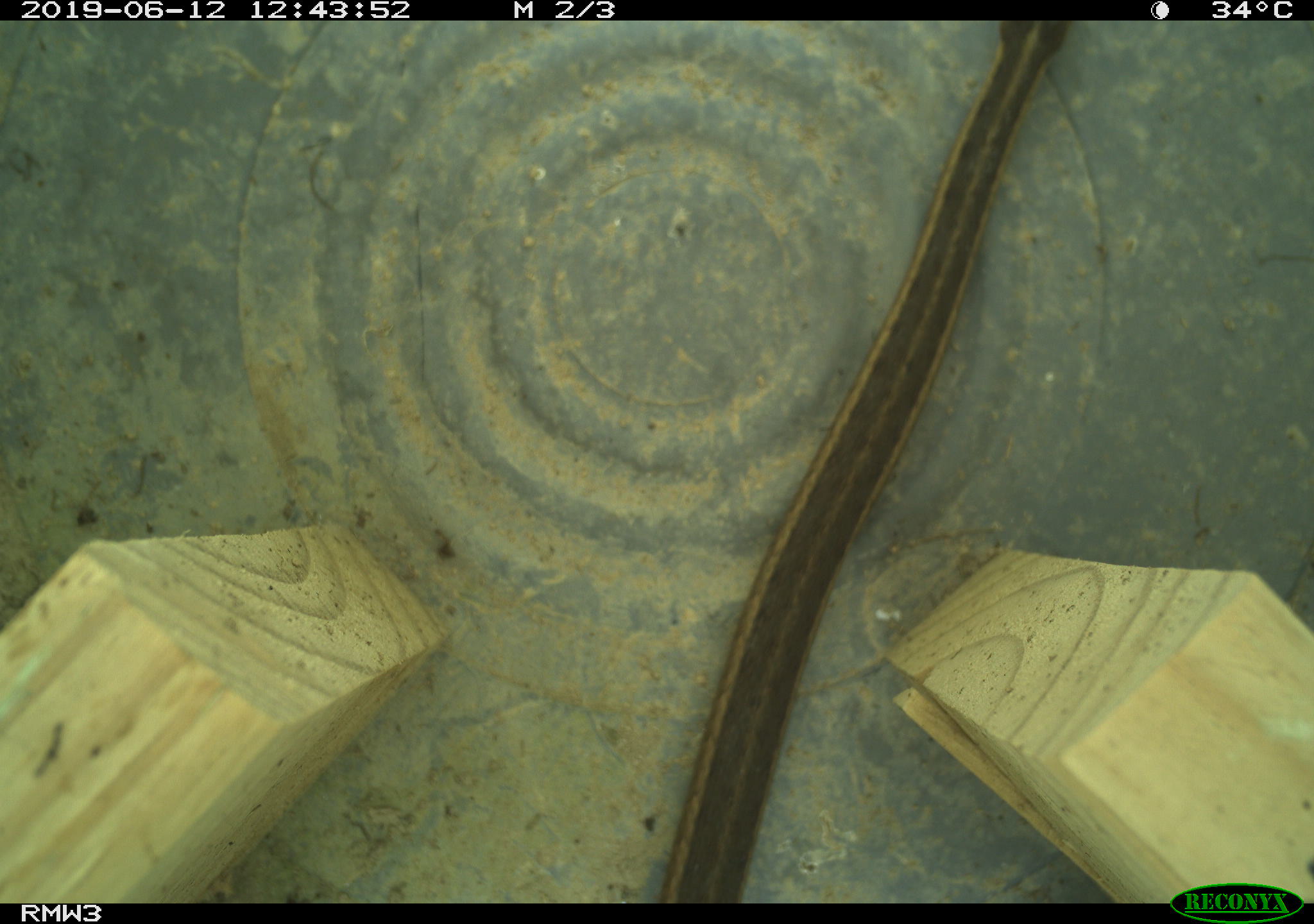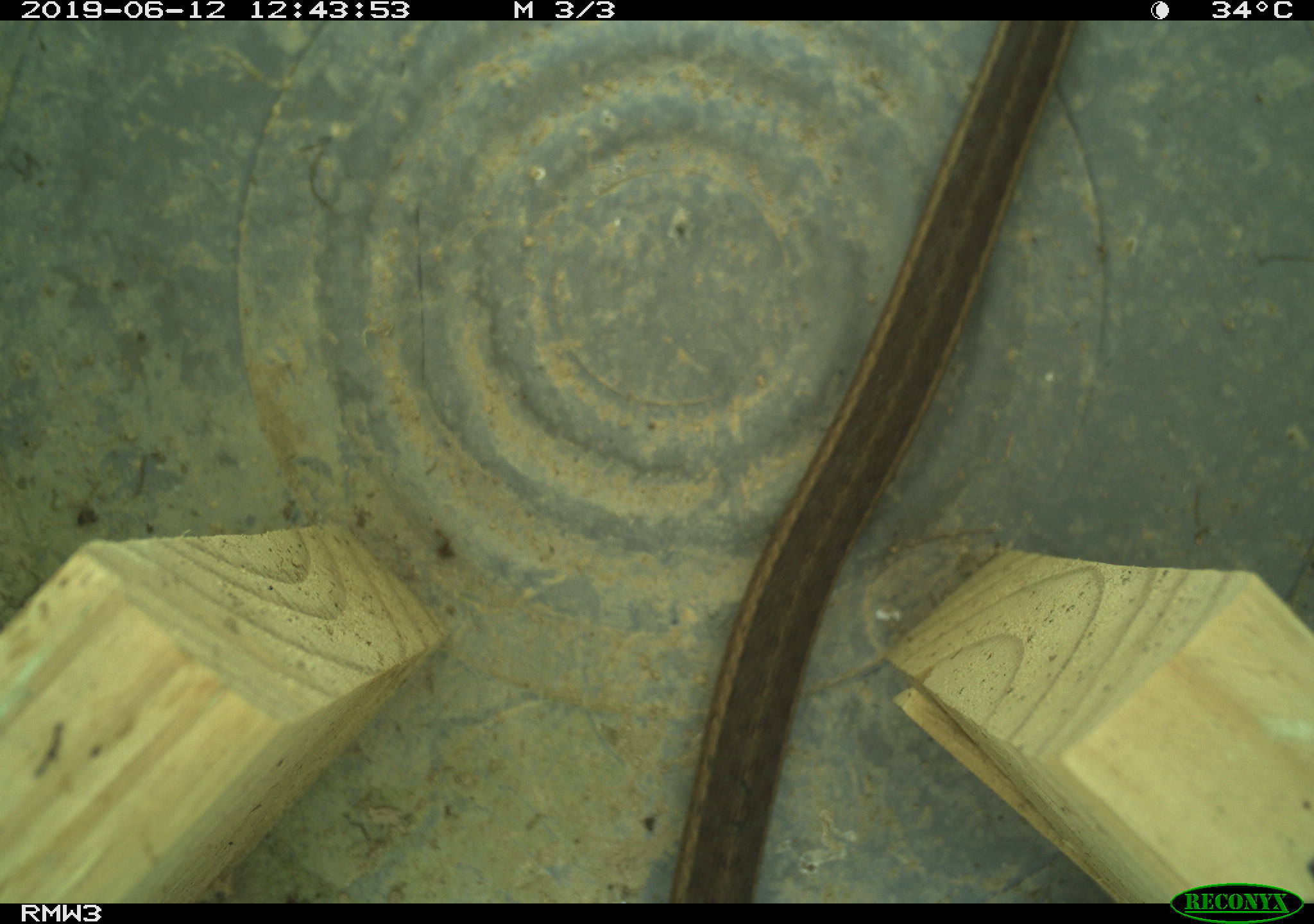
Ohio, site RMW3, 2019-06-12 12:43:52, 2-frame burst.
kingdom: Animalia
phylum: Chordata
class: Reptilia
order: Squamata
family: Colubridae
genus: Thamnophis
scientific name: Thamnophis sirtalis sirtalis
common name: eastern gartersnake